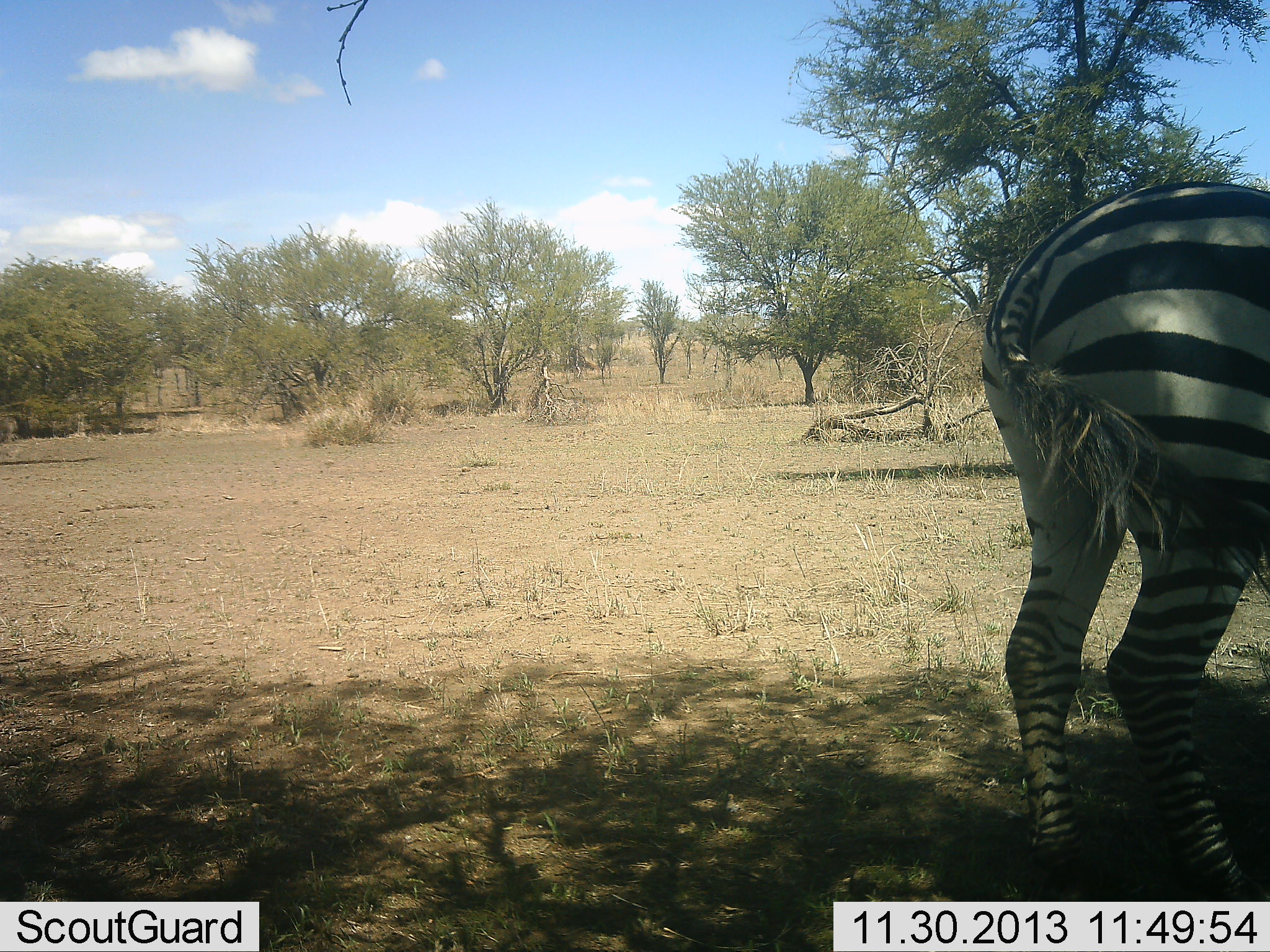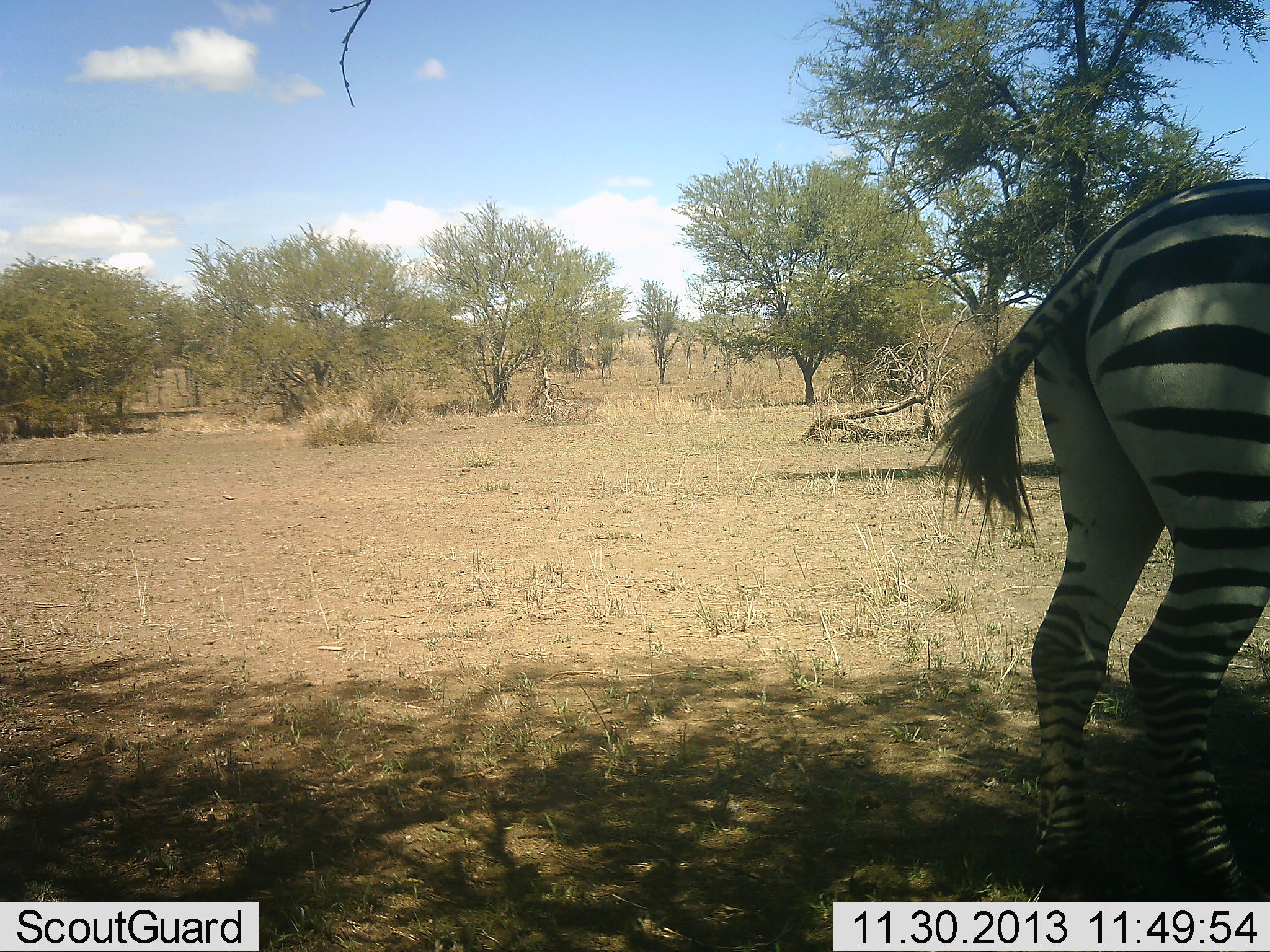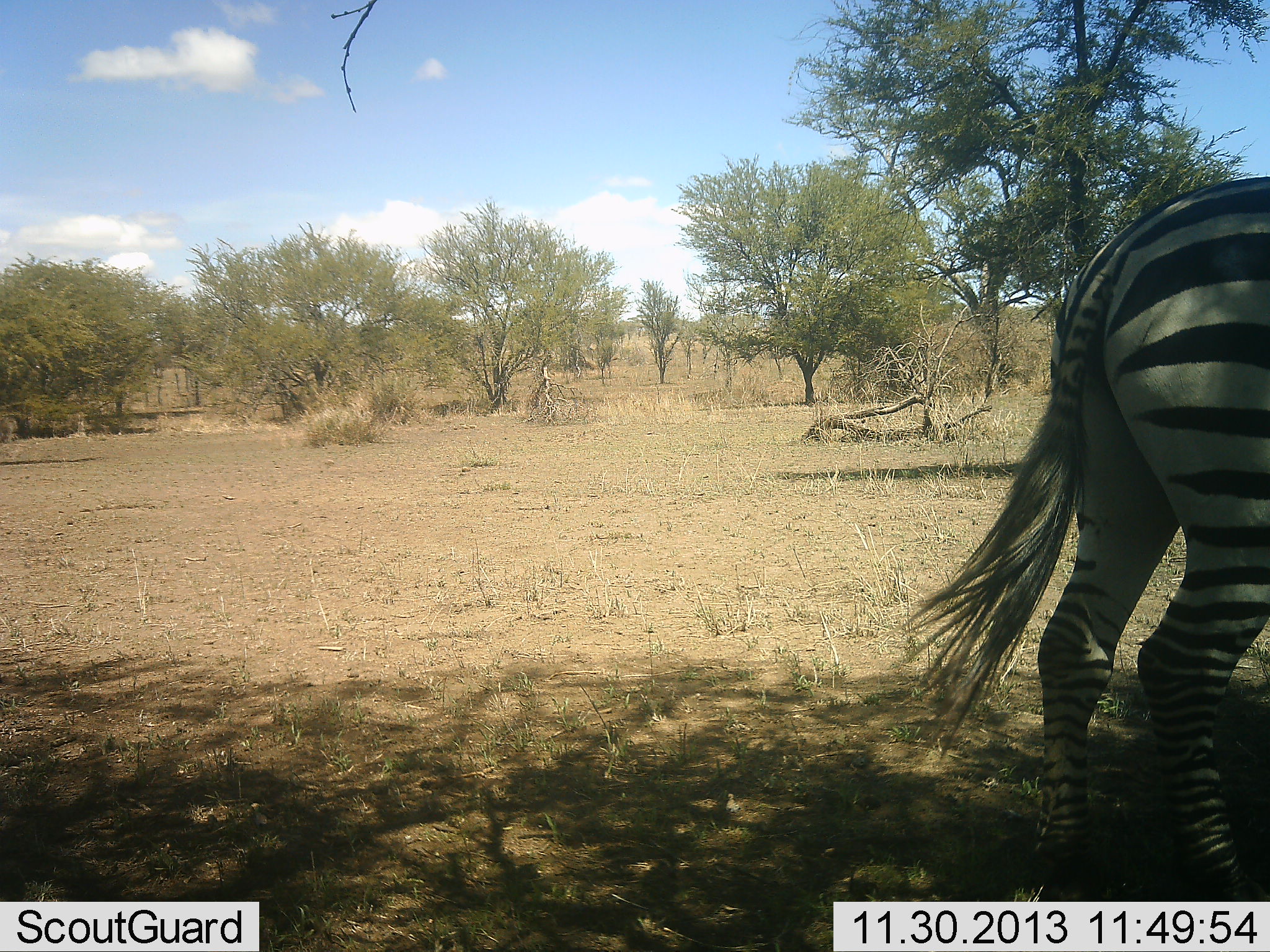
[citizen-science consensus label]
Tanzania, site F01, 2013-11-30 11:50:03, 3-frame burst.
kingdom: Animalia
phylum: Chordata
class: Mammalia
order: Perissodactyla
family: Equidae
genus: Equus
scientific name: Equus quagga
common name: plains zebra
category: zebra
Zebra (plains zebra) (Equus quagga), count 1. Behavior (volunteer vote fractions): standing 70%, resting 0%, moving 30%, interacting 0%. Young present (vote fraction): 0%. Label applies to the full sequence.